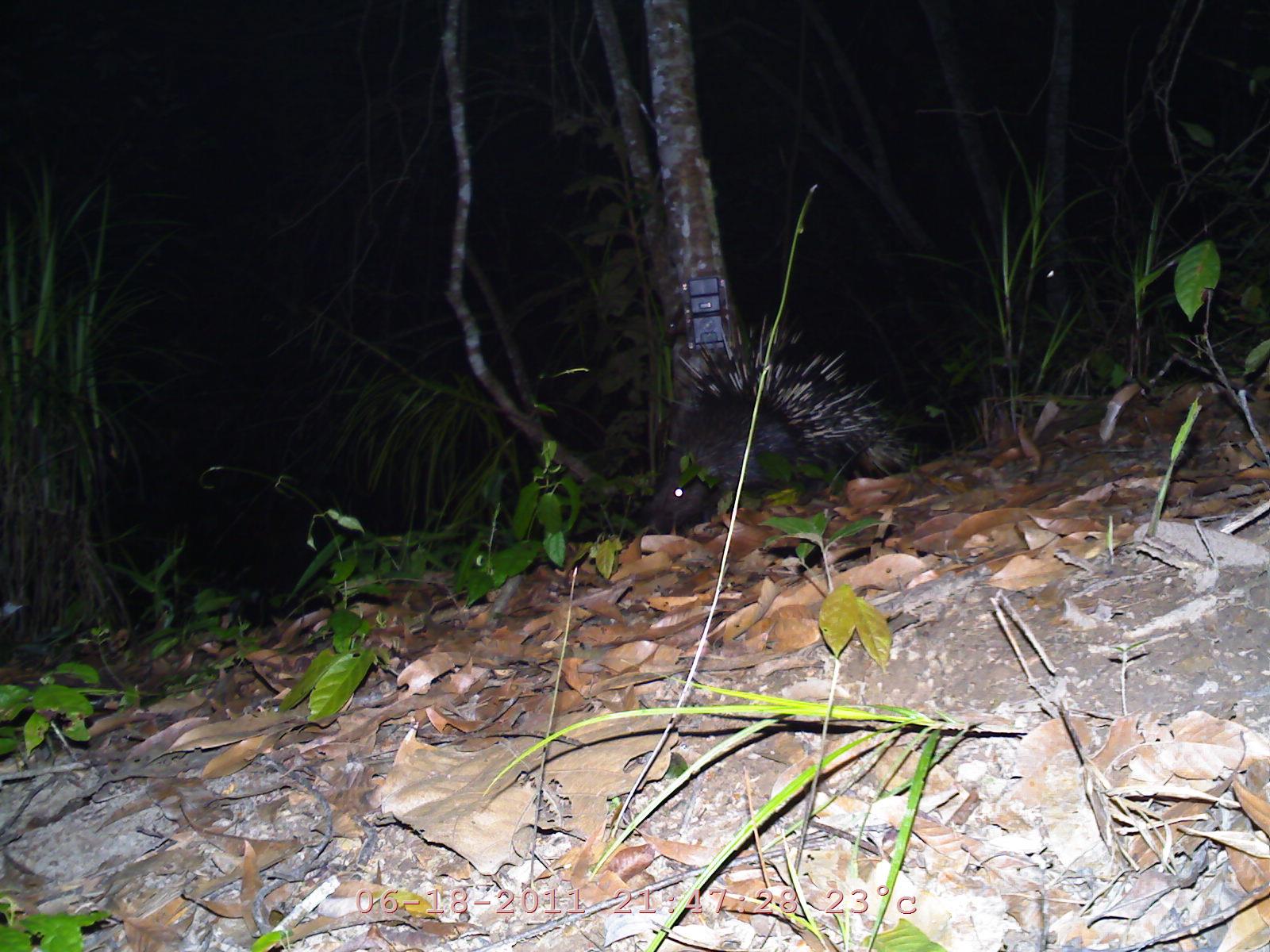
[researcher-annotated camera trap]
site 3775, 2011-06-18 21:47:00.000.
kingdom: Animalia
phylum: Chordata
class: Mammalia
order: Rodentia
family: Hystricidae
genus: Hystrix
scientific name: Hystrix brachyura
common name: east asian porcupine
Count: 1.